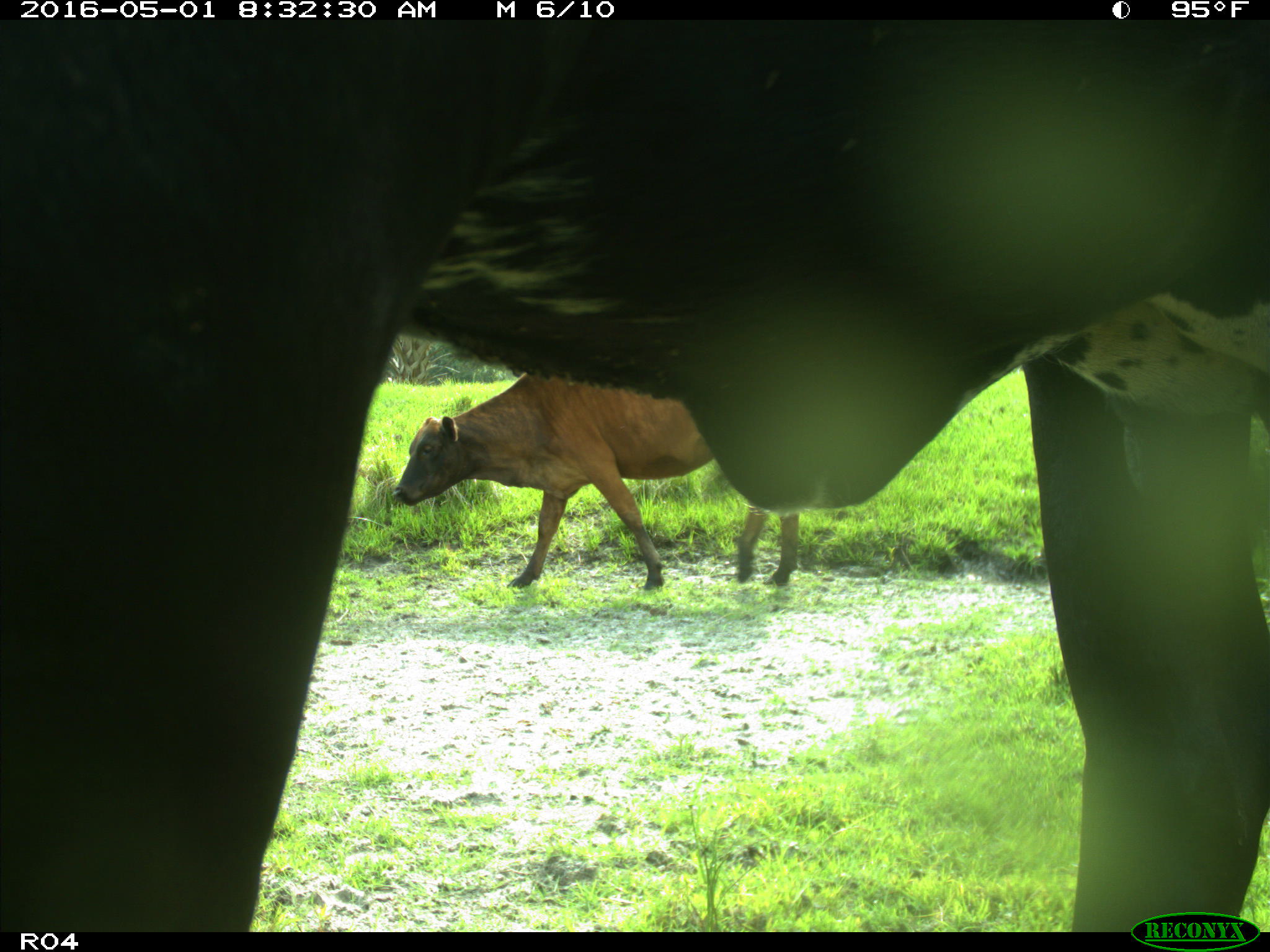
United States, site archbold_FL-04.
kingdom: Animalia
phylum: Chordata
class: Mammalia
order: Artiodactyla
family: Bovidae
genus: Bos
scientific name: Bos taurus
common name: domestic cow